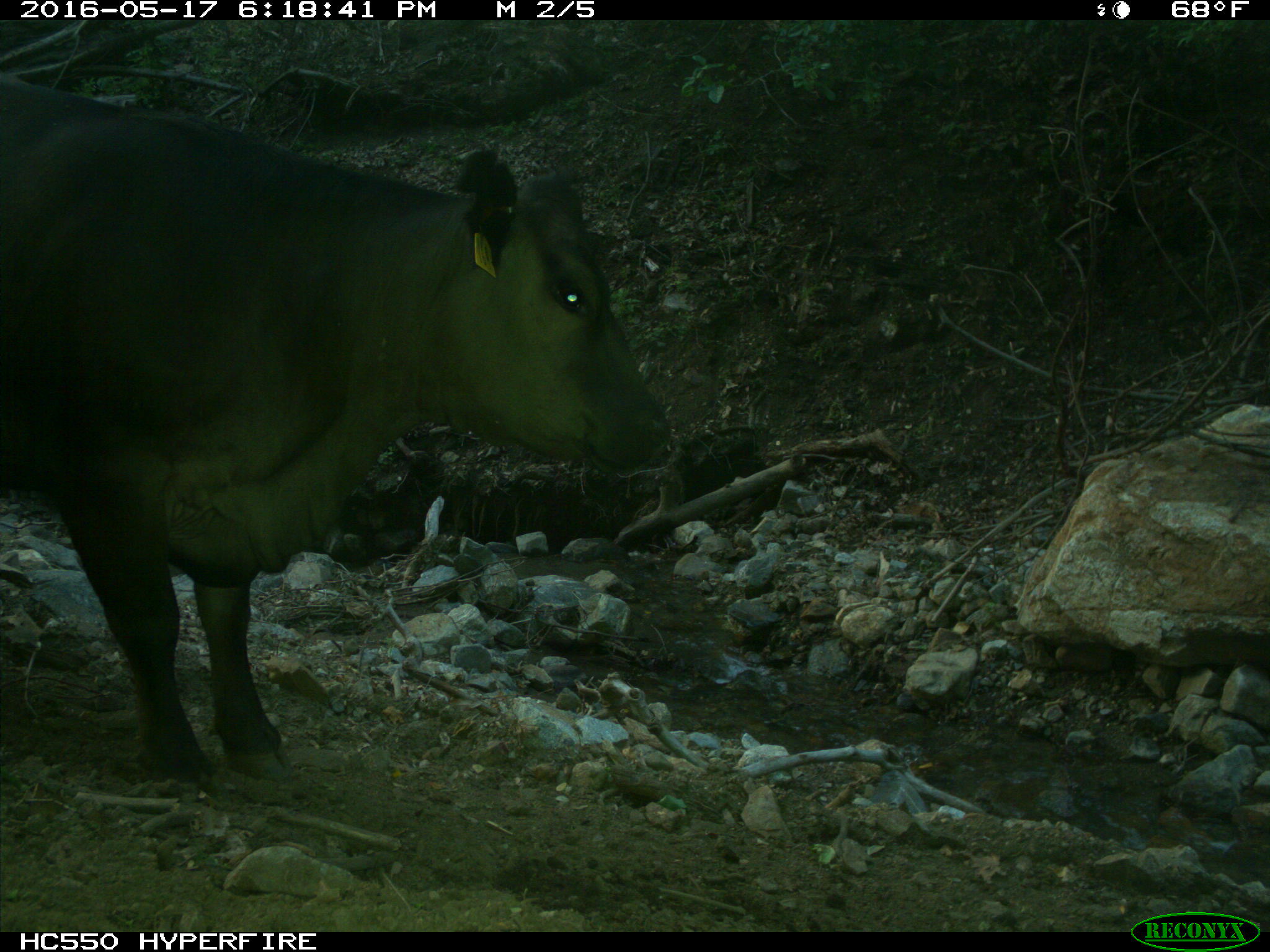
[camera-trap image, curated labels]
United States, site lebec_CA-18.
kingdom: Animalia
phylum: Chordata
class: Mammalia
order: Artiodactyla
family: Bovidae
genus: Bos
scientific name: Bos taurus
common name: domestic cow